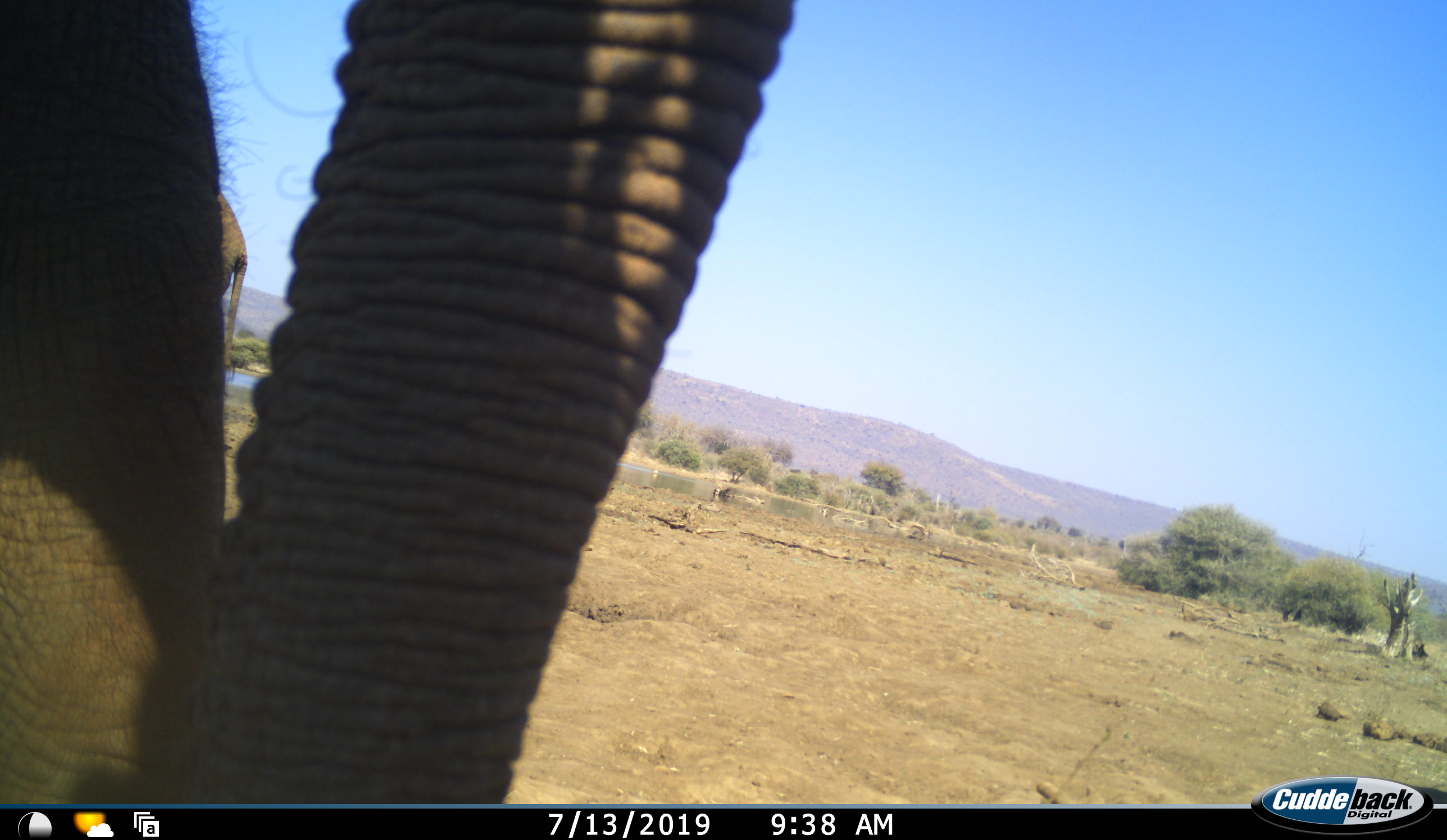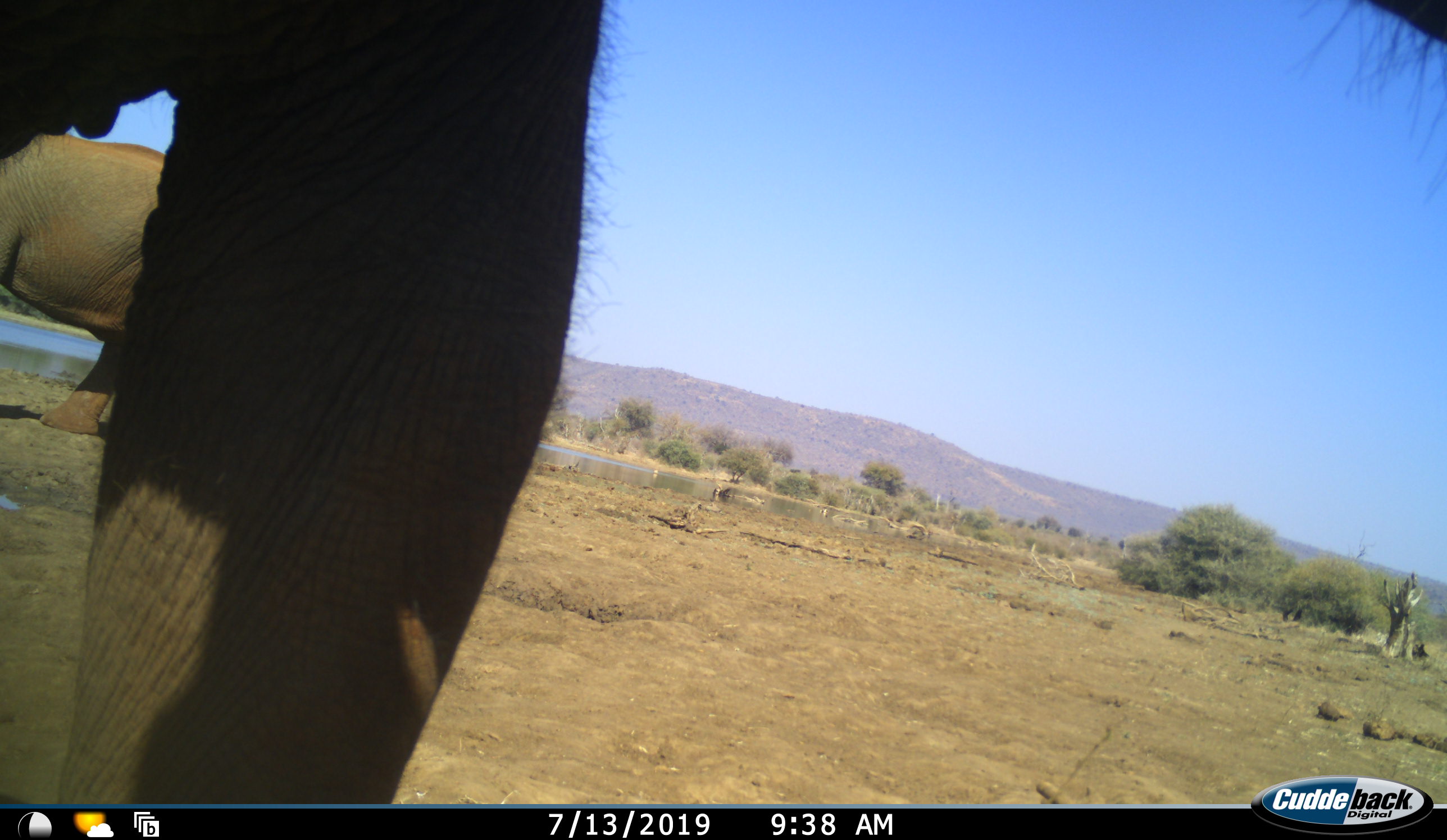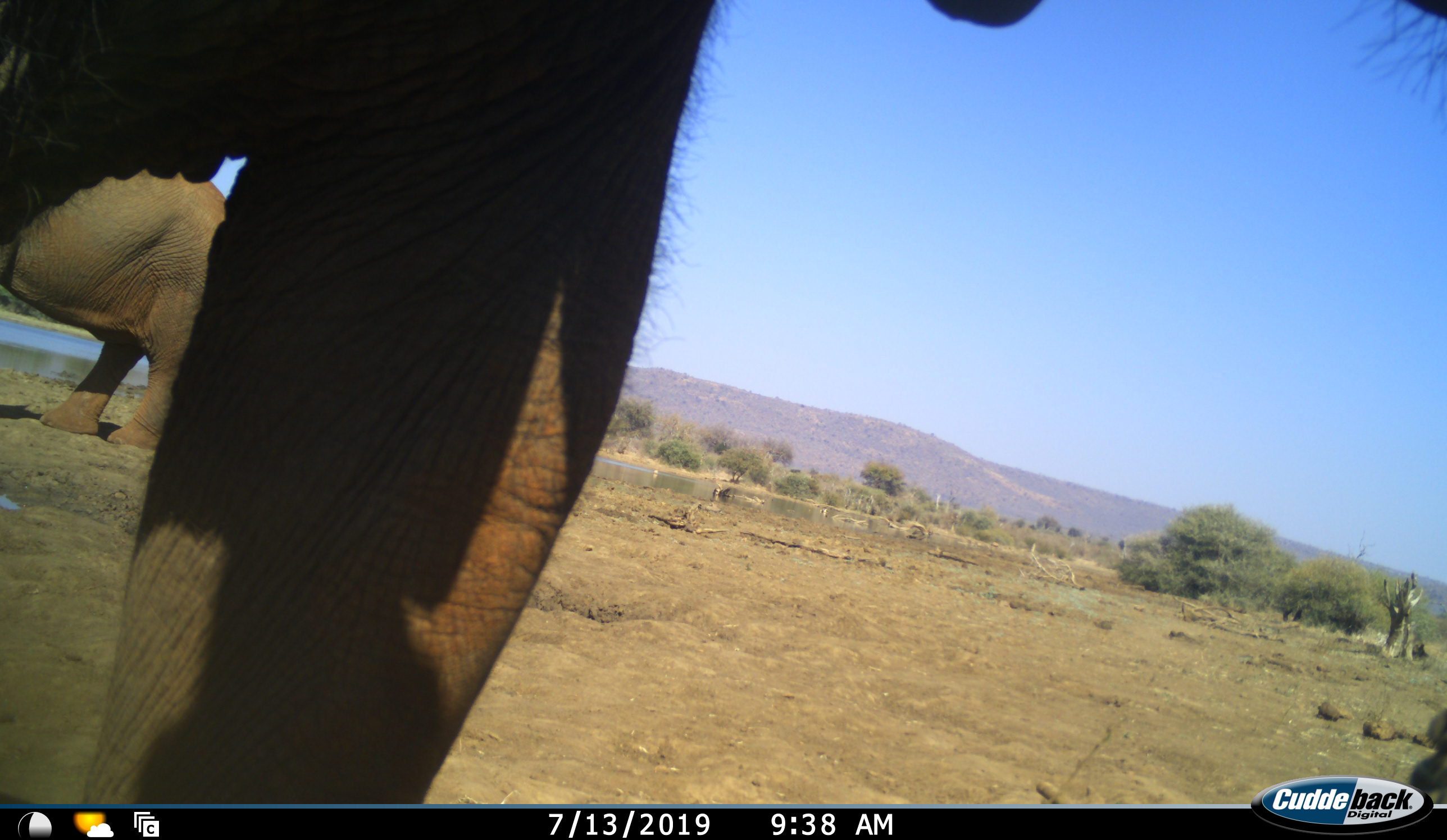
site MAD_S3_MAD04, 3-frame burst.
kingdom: Animalia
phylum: Chordata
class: Mammalia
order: Proboscidea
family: Elephantidae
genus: Loxodonta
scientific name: Loxodonta africana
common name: african bush elephant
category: elephant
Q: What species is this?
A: Elephant (african bush elephant) (Loxodonta africana).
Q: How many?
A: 2.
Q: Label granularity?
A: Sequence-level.